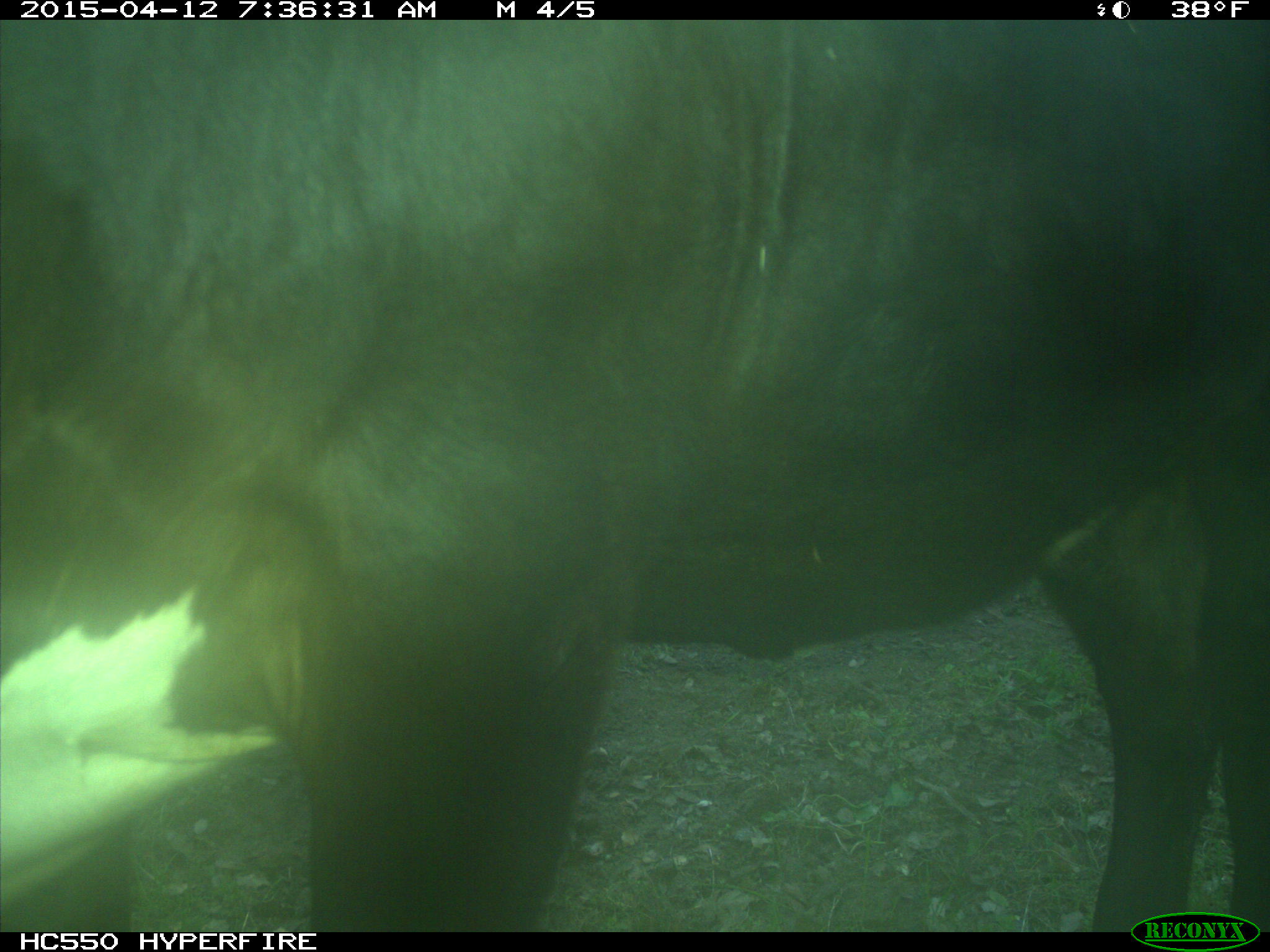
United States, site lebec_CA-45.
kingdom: Animalia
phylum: Chordata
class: Mammalia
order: Artiodactyla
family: Bovidae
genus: Bos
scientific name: Bos taurus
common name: domestic cow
Bos taurus (domestic cow).